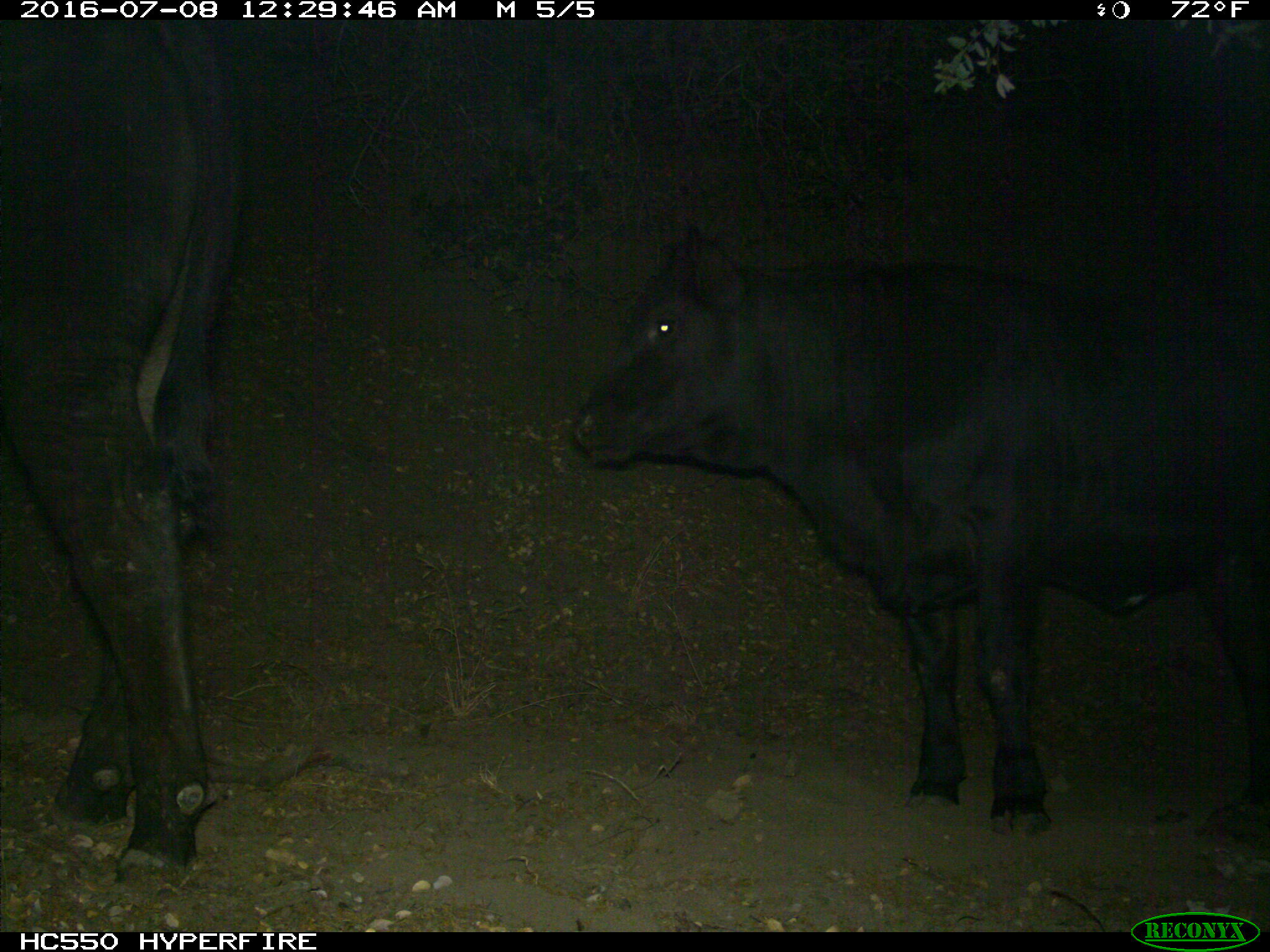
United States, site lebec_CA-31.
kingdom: Animalia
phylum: Chordata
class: Mammalia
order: Artiodactyla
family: Bovidae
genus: Bos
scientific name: Bos taurus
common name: domestic cow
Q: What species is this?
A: Bos taurus (domestic cow).